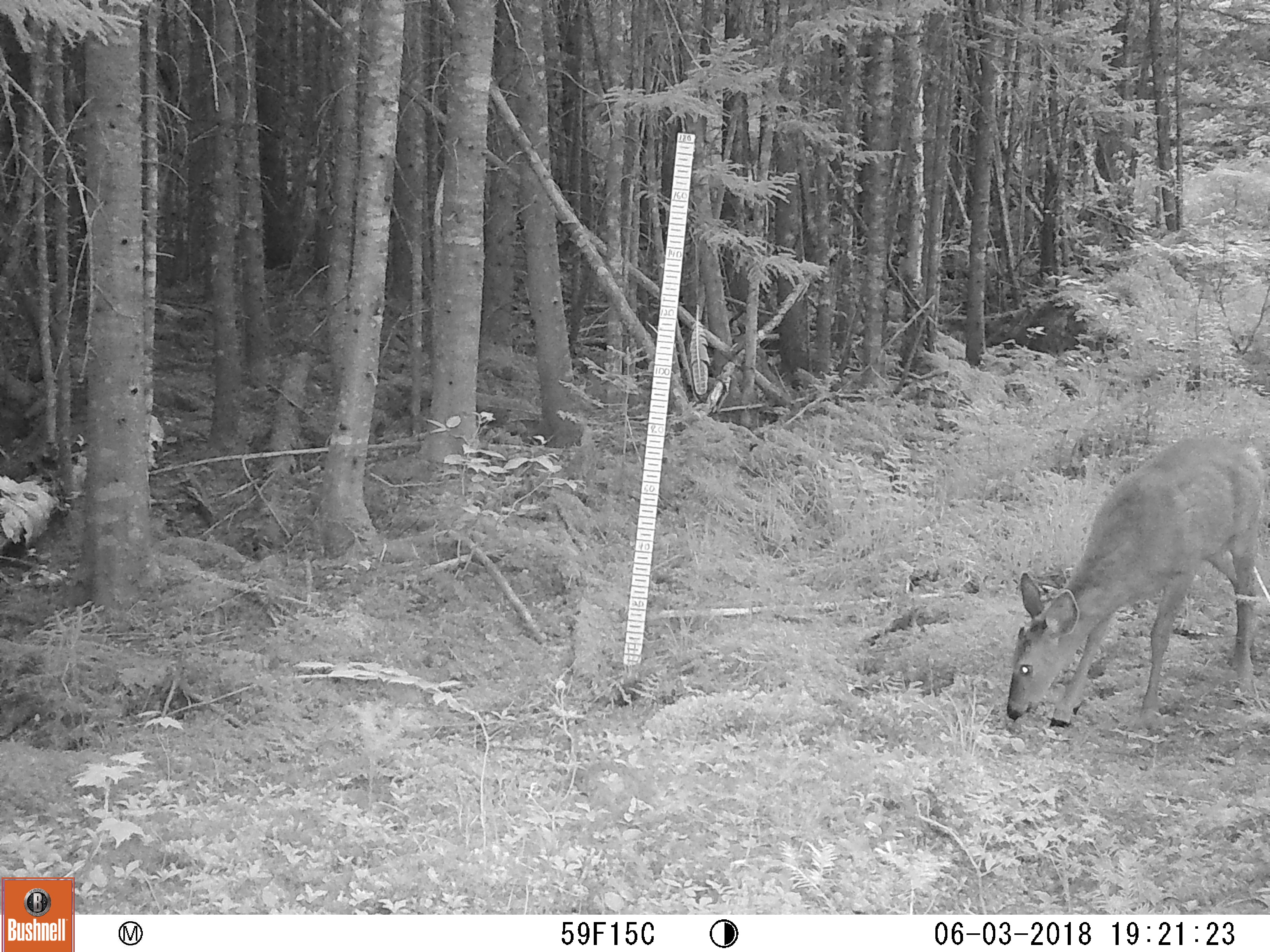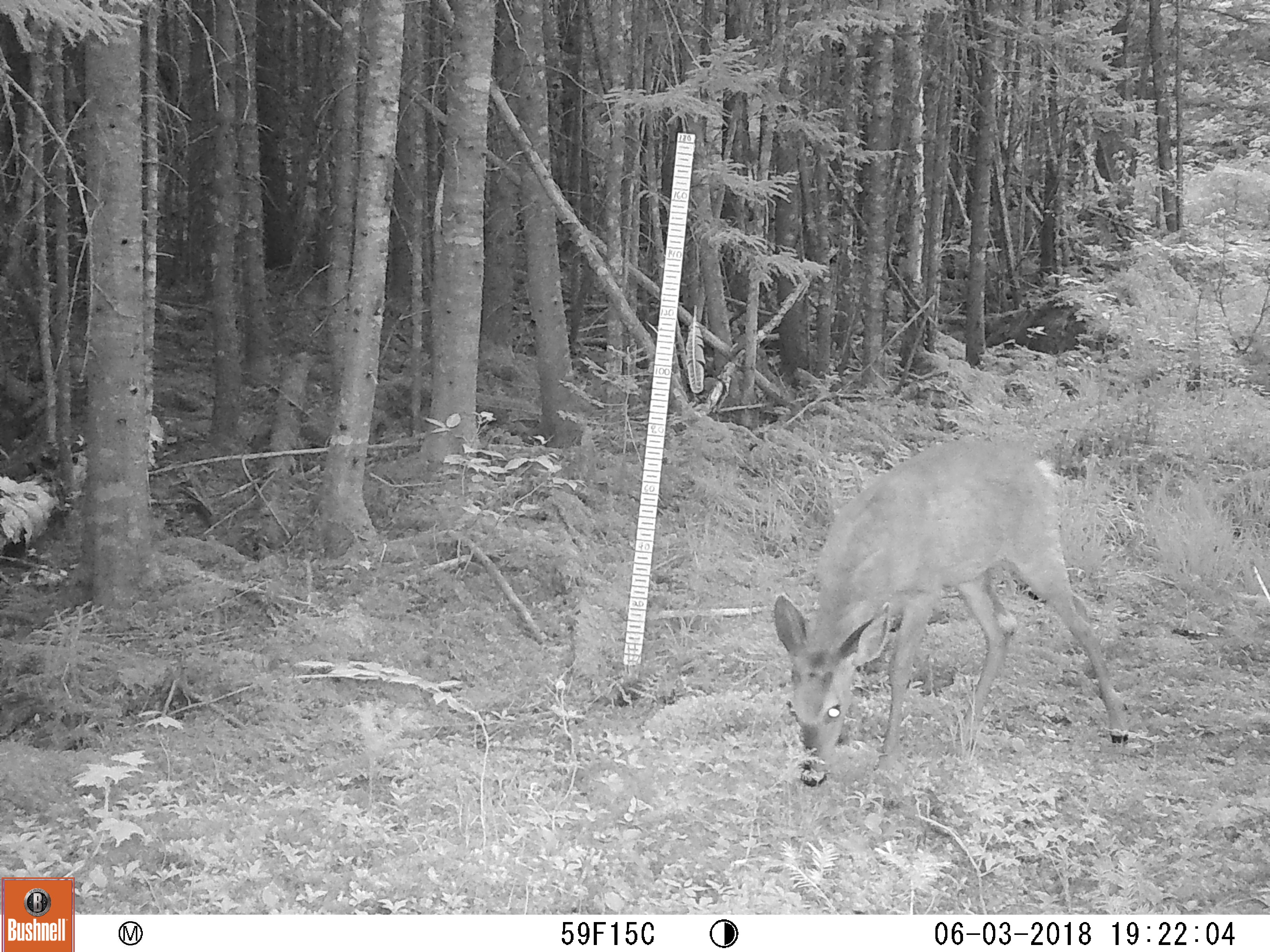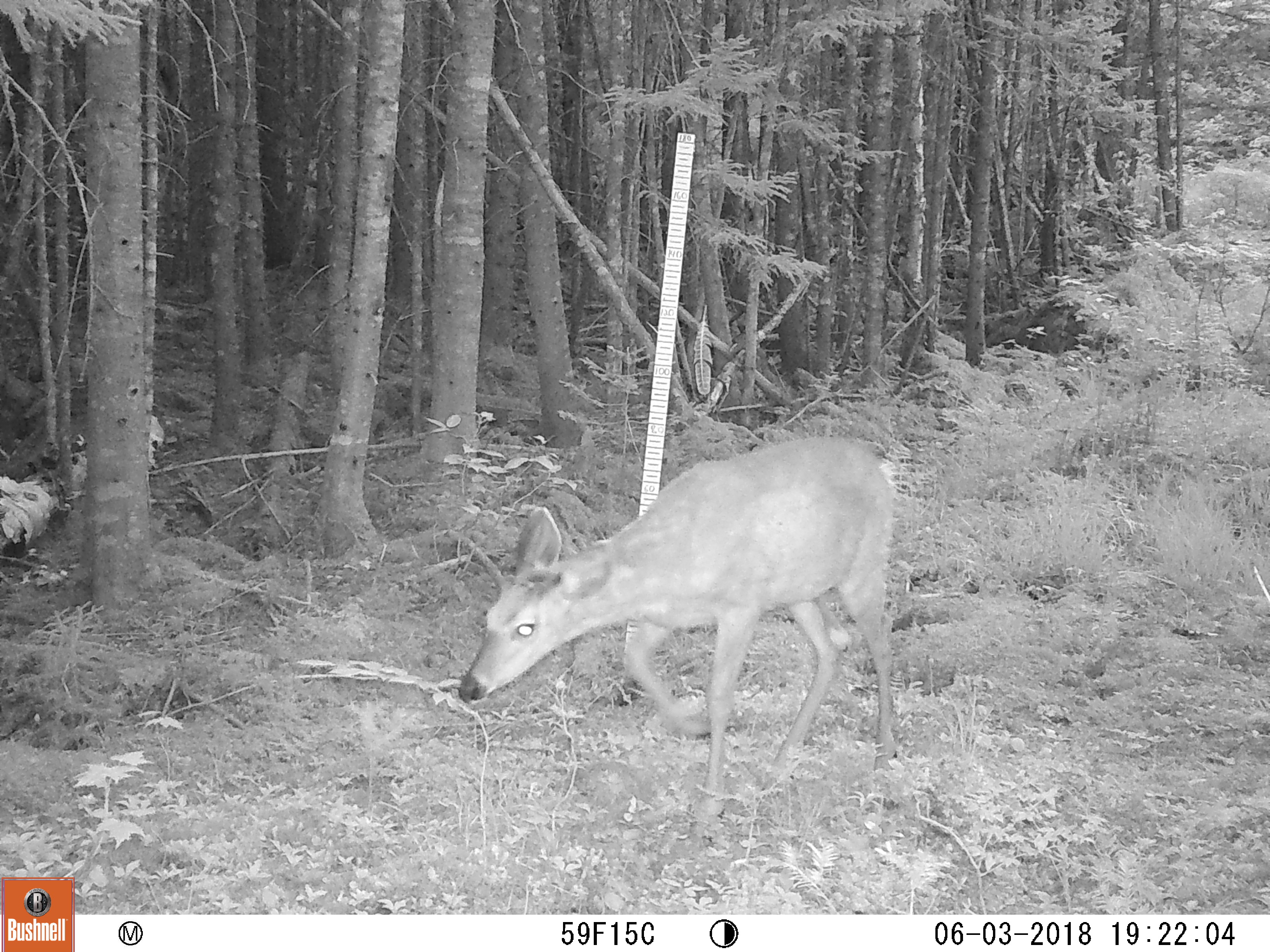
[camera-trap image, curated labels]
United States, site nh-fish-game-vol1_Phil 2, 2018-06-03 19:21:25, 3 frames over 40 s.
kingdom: Animalia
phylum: Chordata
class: Mammalia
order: Artiodactyla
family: Cervidae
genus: Odocoileus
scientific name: Odocoileus virginianus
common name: white-tailed deer